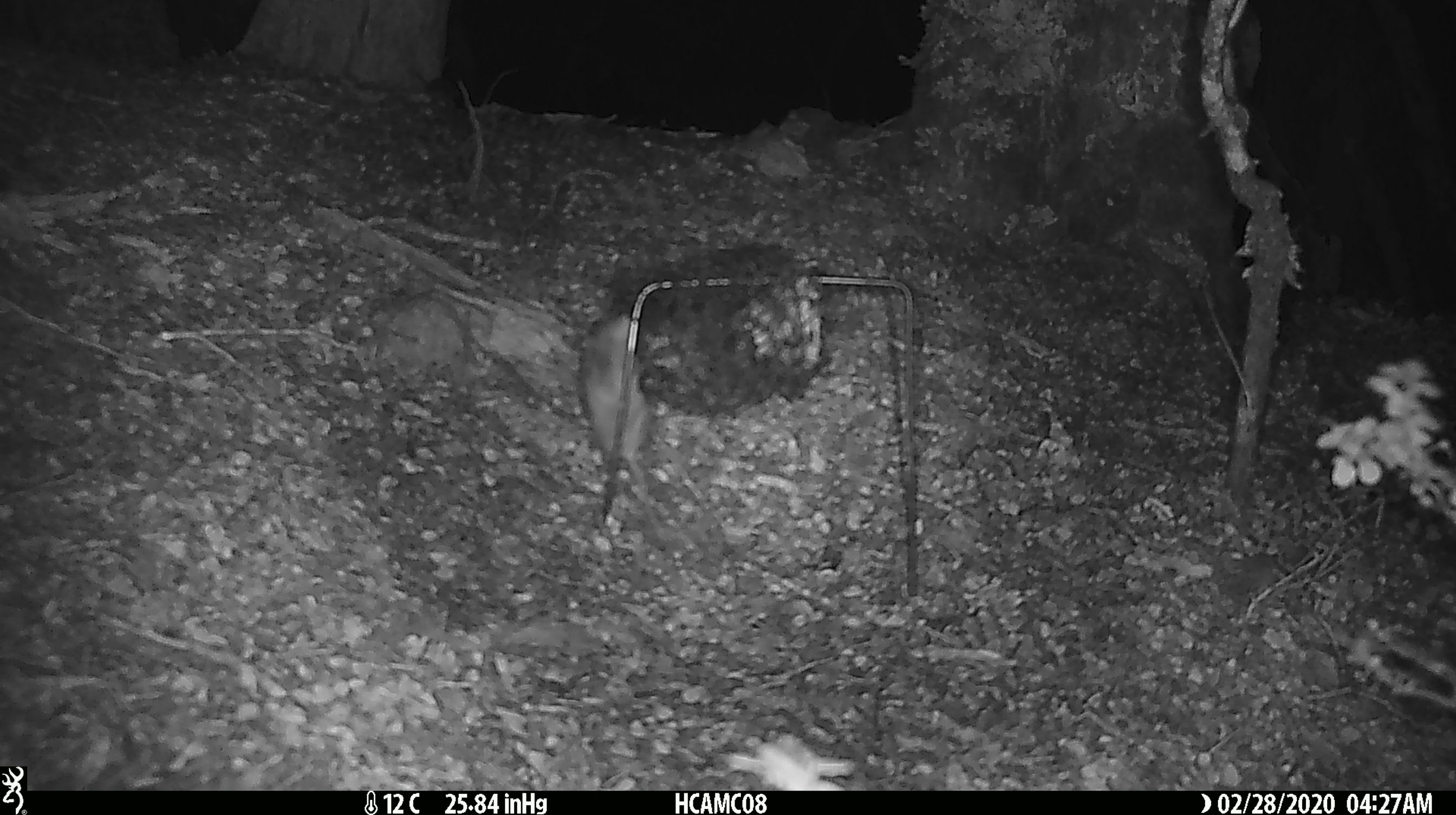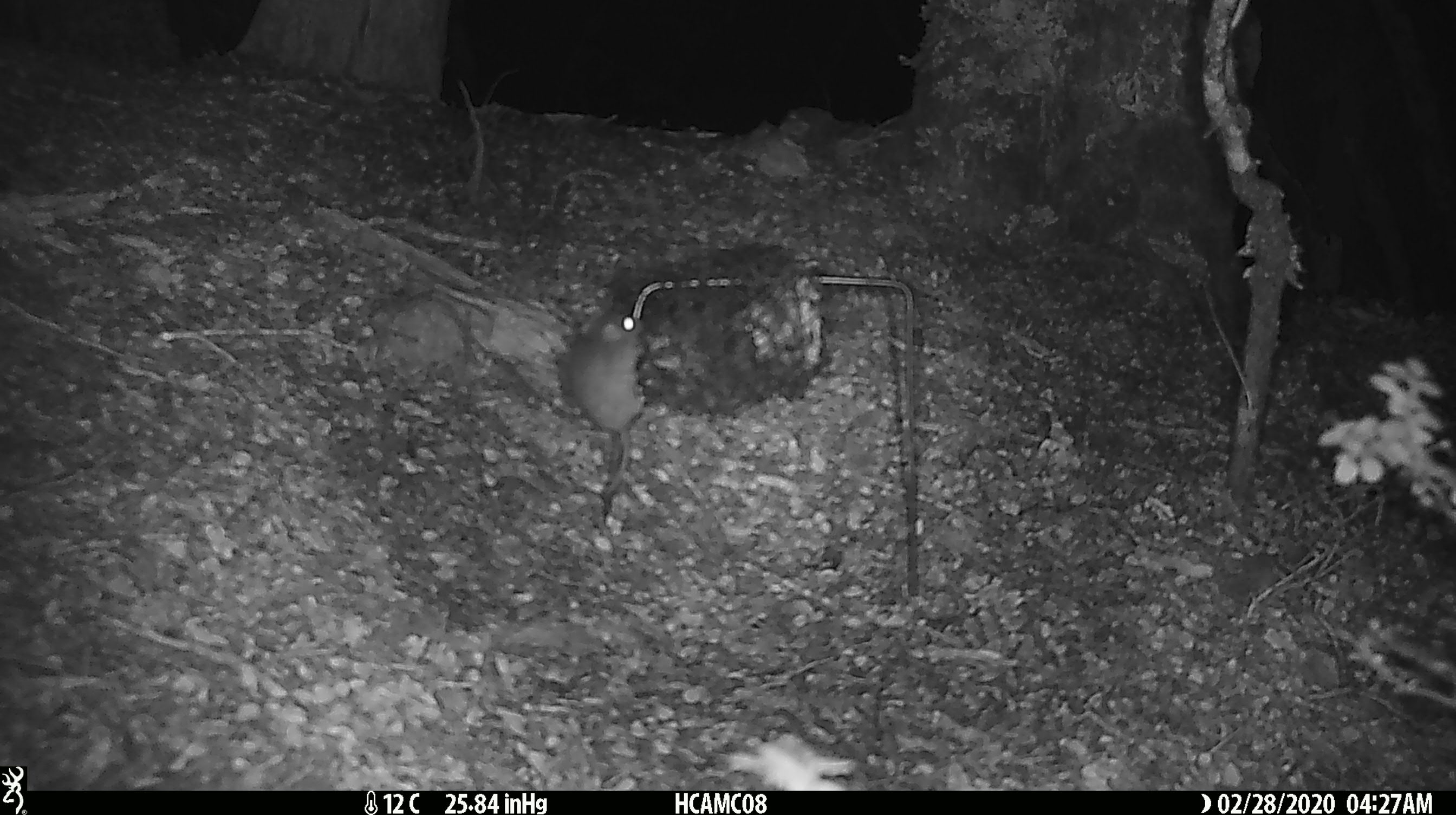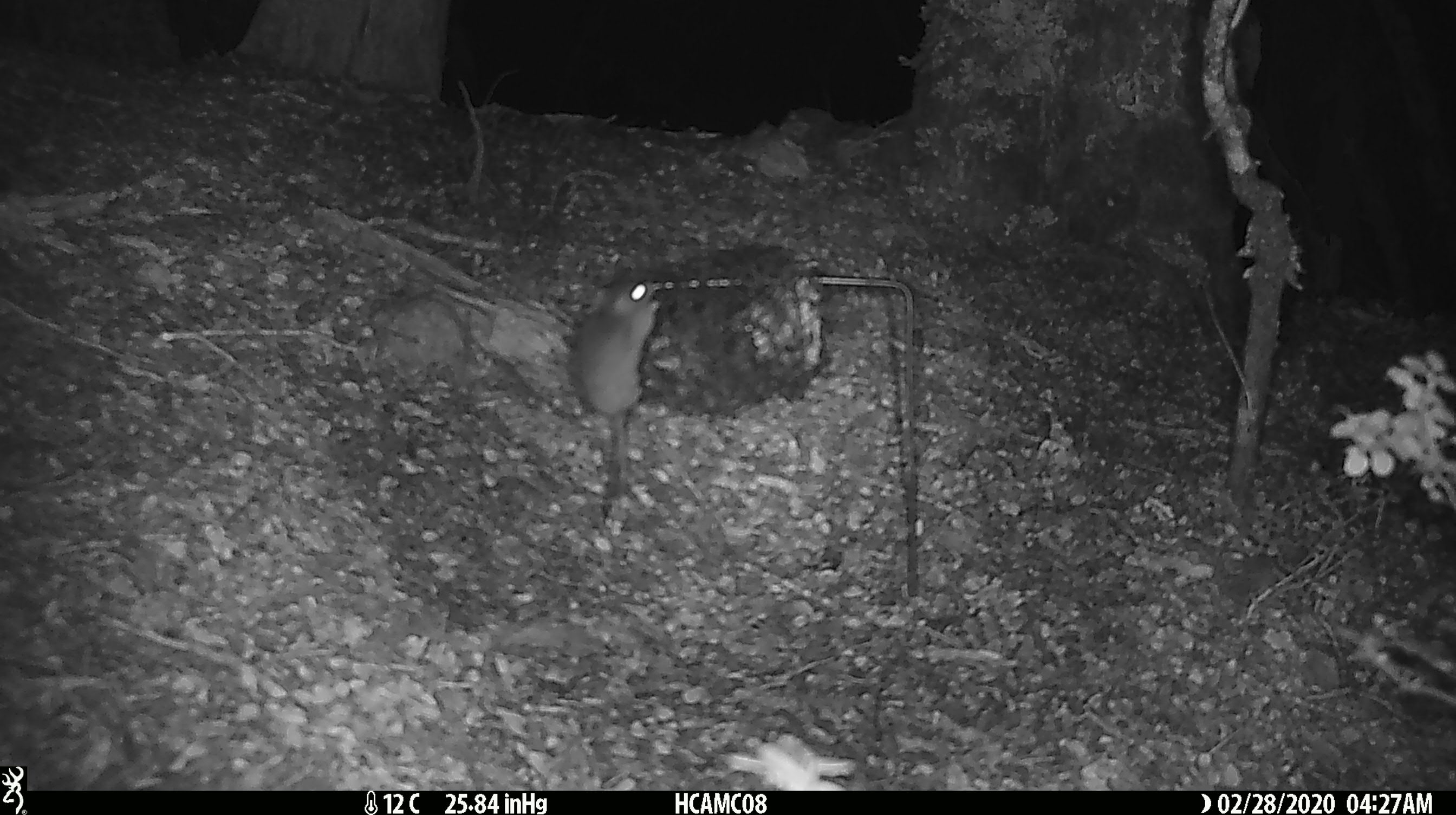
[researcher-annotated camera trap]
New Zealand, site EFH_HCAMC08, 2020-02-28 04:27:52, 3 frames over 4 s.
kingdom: Animalia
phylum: Chordata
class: Mammalia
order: Rodentia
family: Muridae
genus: Mus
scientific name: Mus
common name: mouse